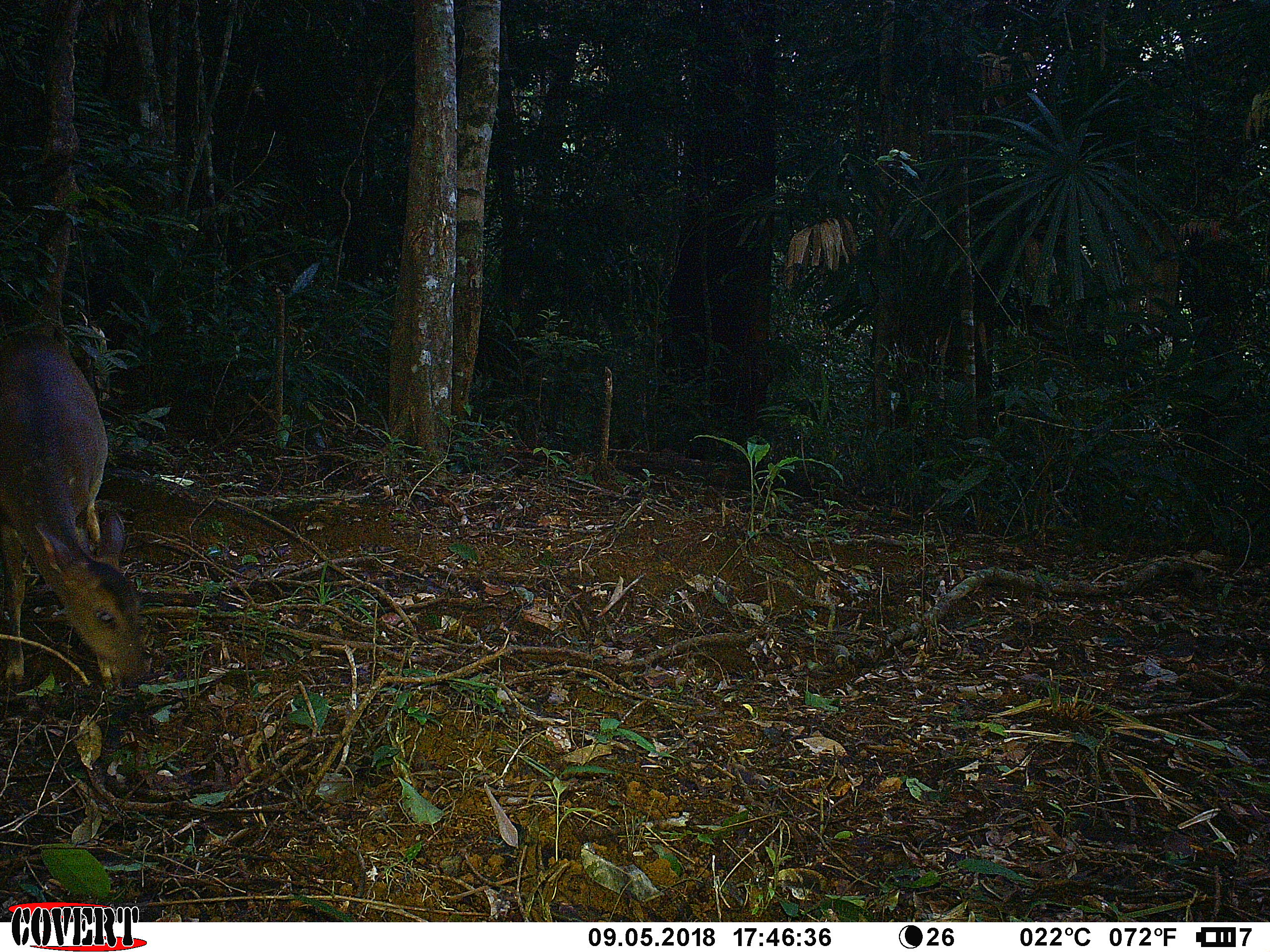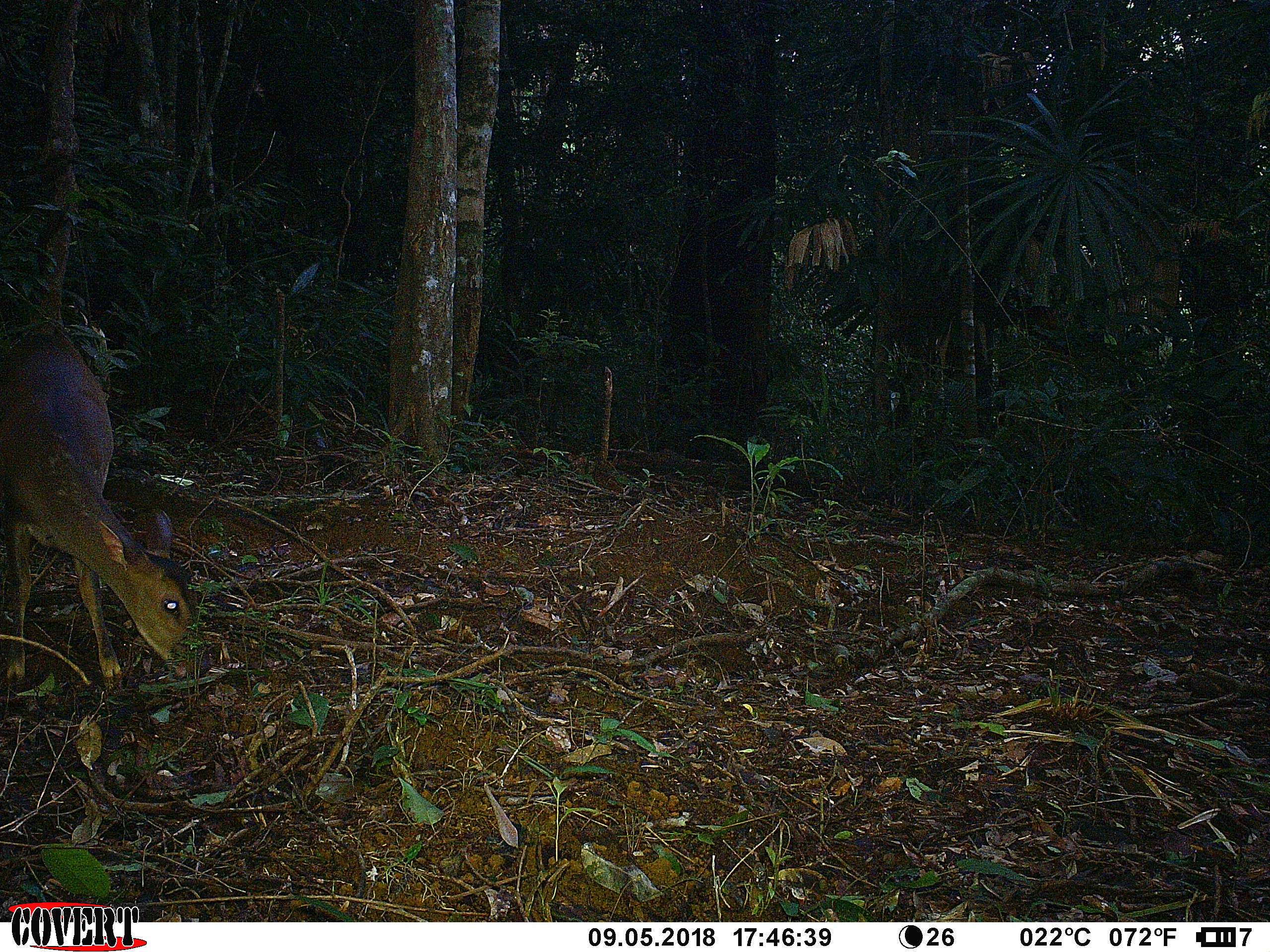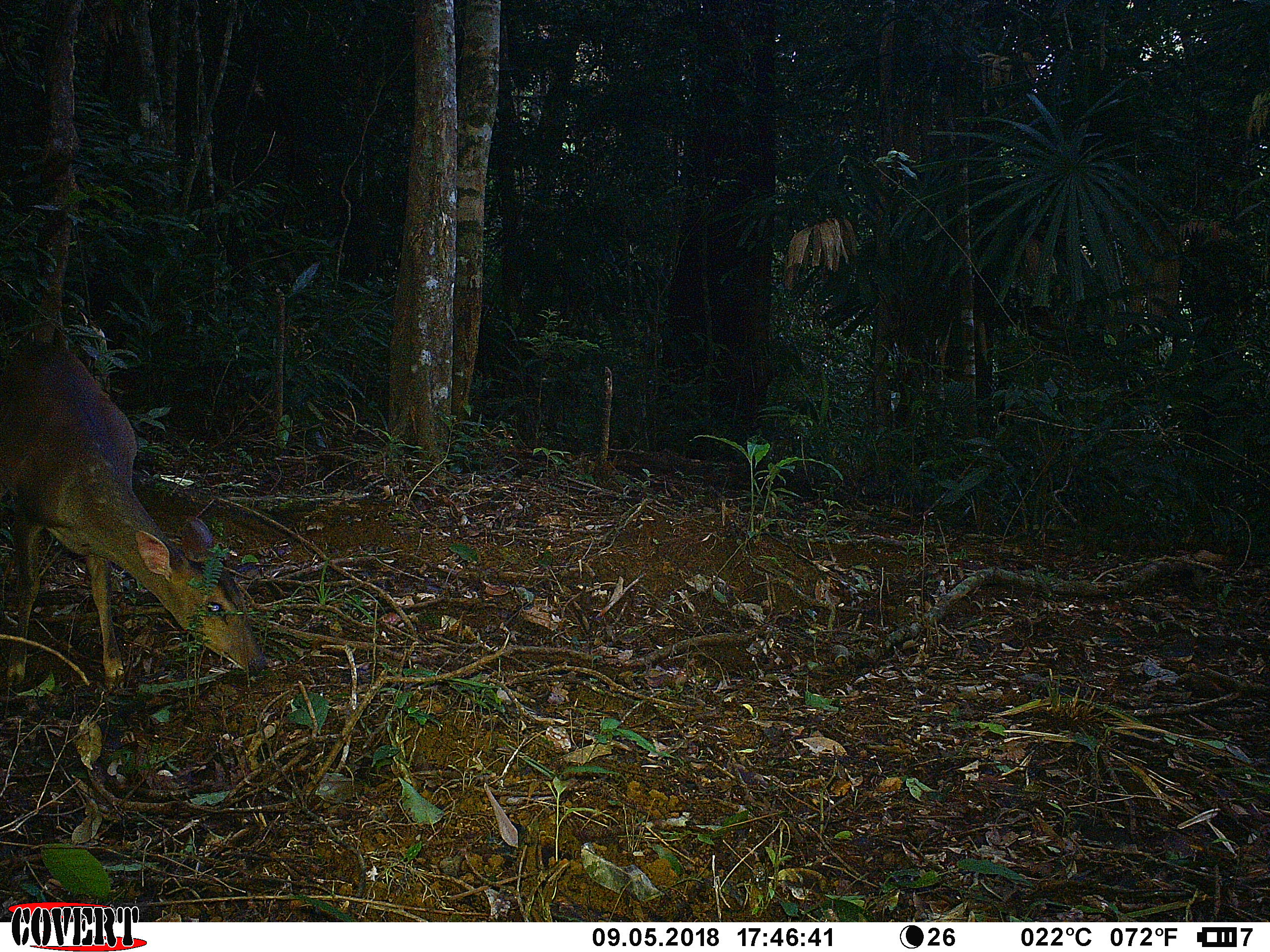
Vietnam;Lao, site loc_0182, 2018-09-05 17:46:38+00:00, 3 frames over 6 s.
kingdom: Animalia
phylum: Chordata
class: Mammalia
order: Artiodactyla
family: Cervidae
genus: Muntiacus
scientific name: Muntiacus vuquangensis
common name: large-antlered muntjac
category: large antlered muntjac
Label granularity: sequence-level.